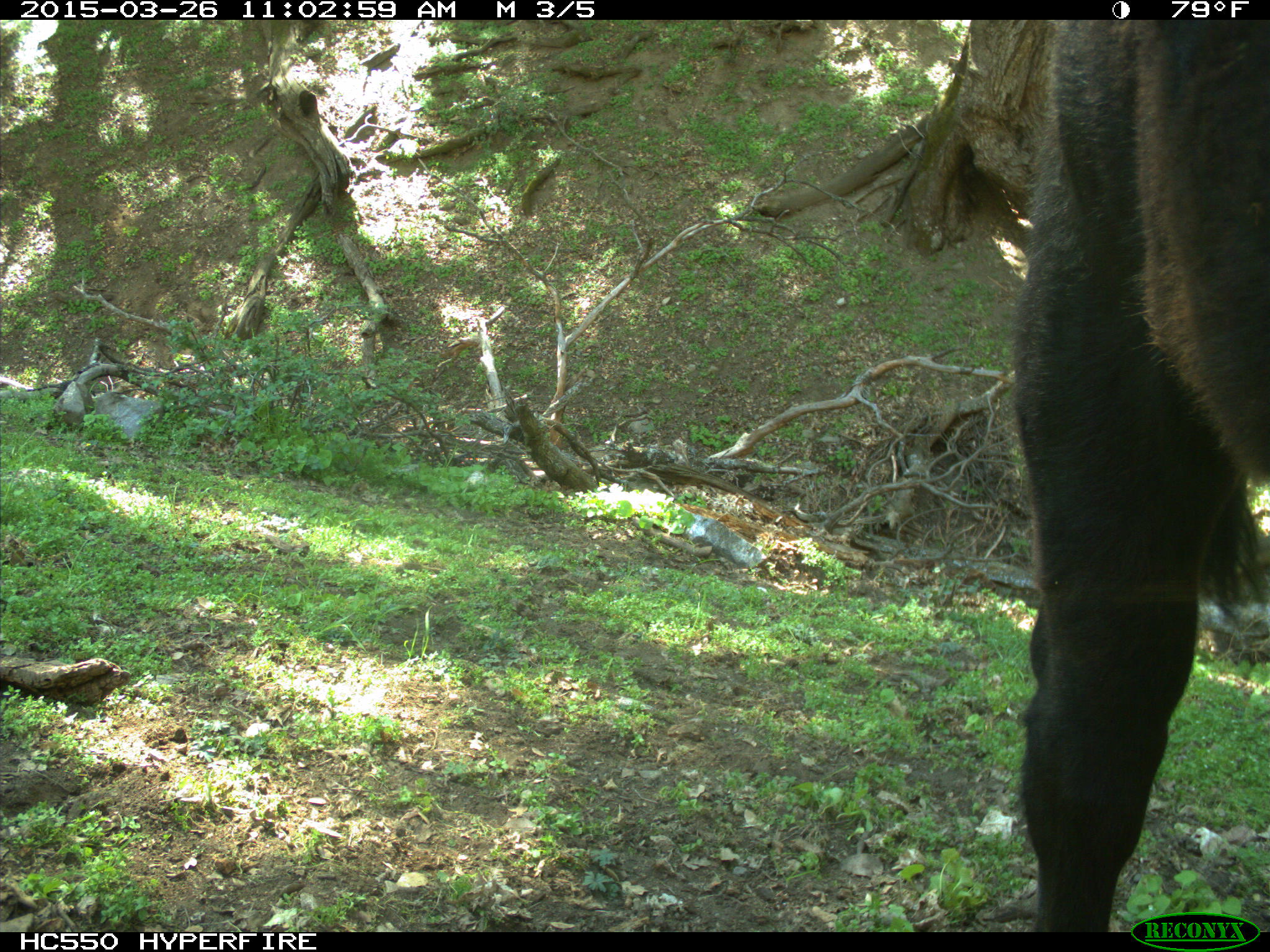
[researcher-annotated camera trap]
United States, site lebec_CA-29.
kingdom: Animalia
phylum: Chordata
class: Mammalia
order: Artiodactyla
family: Bovidae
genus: Bos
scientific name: Bos taurus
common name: domestic cow